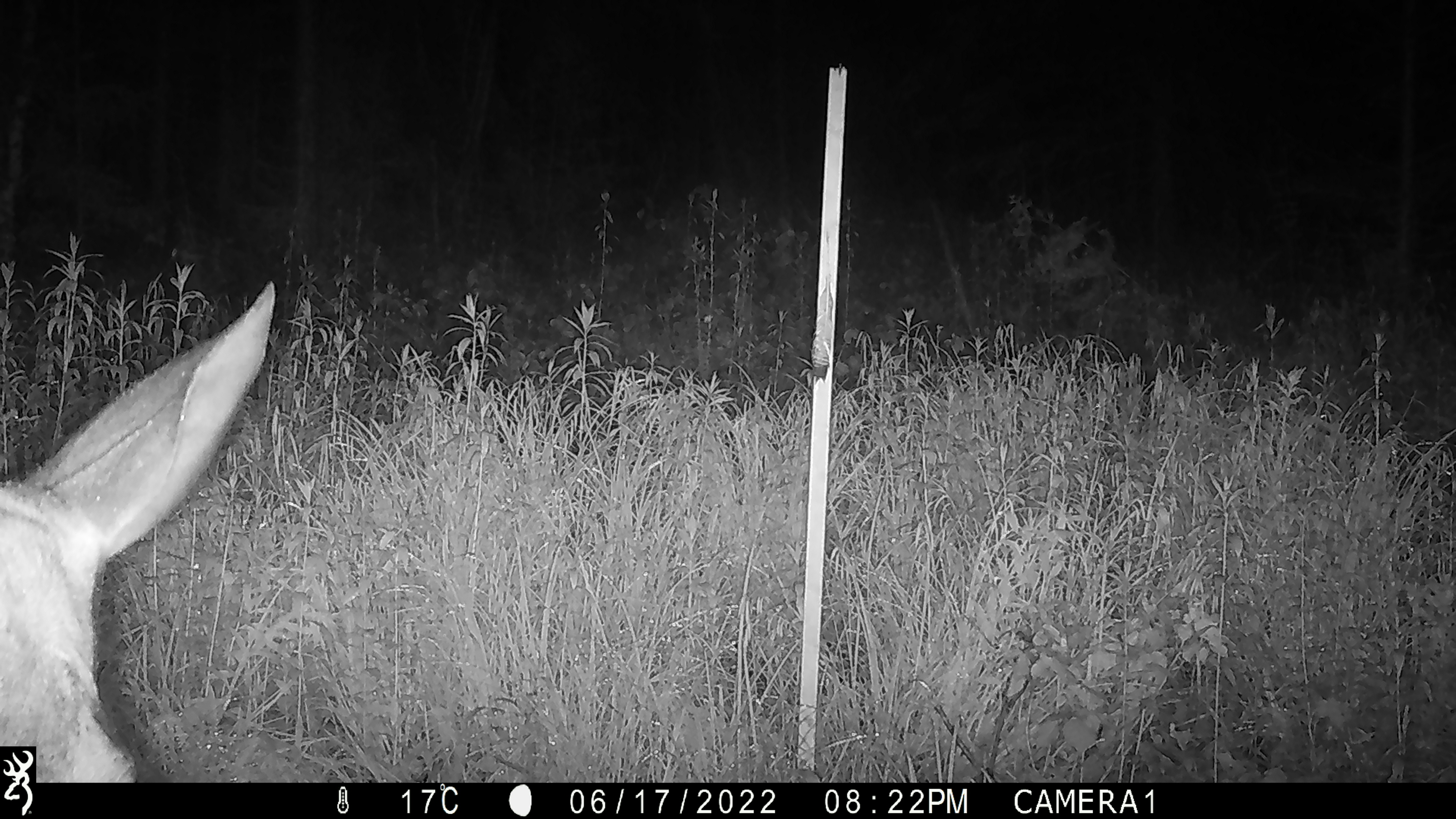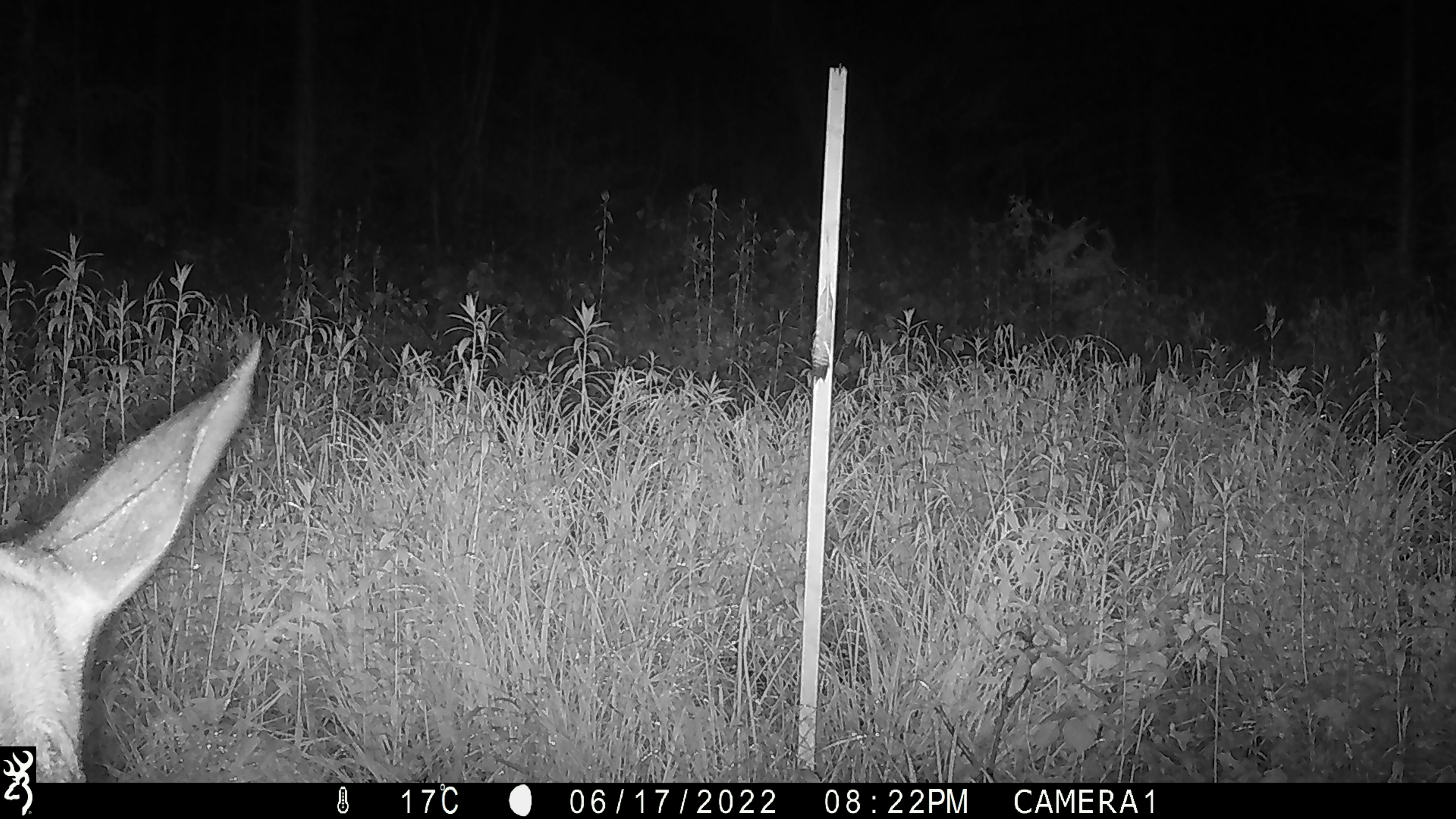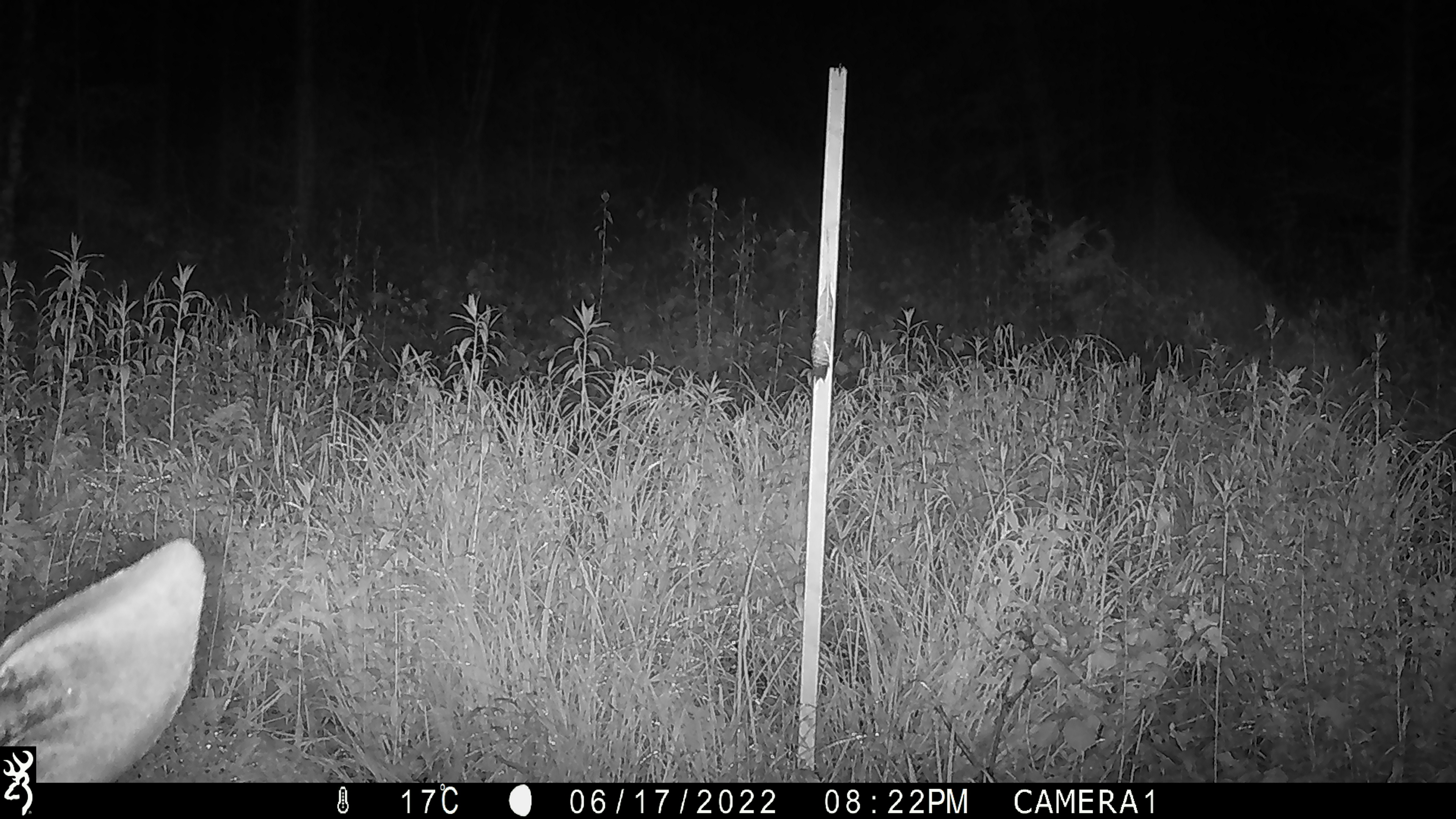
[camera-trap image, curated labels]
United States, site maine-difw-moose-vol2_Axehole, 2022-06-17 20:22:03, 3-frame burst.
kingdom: Animalia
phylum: Chordata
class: Mammalia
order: Artiodactyla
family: Cervidae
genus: Alces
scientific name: Alces alces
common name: moose